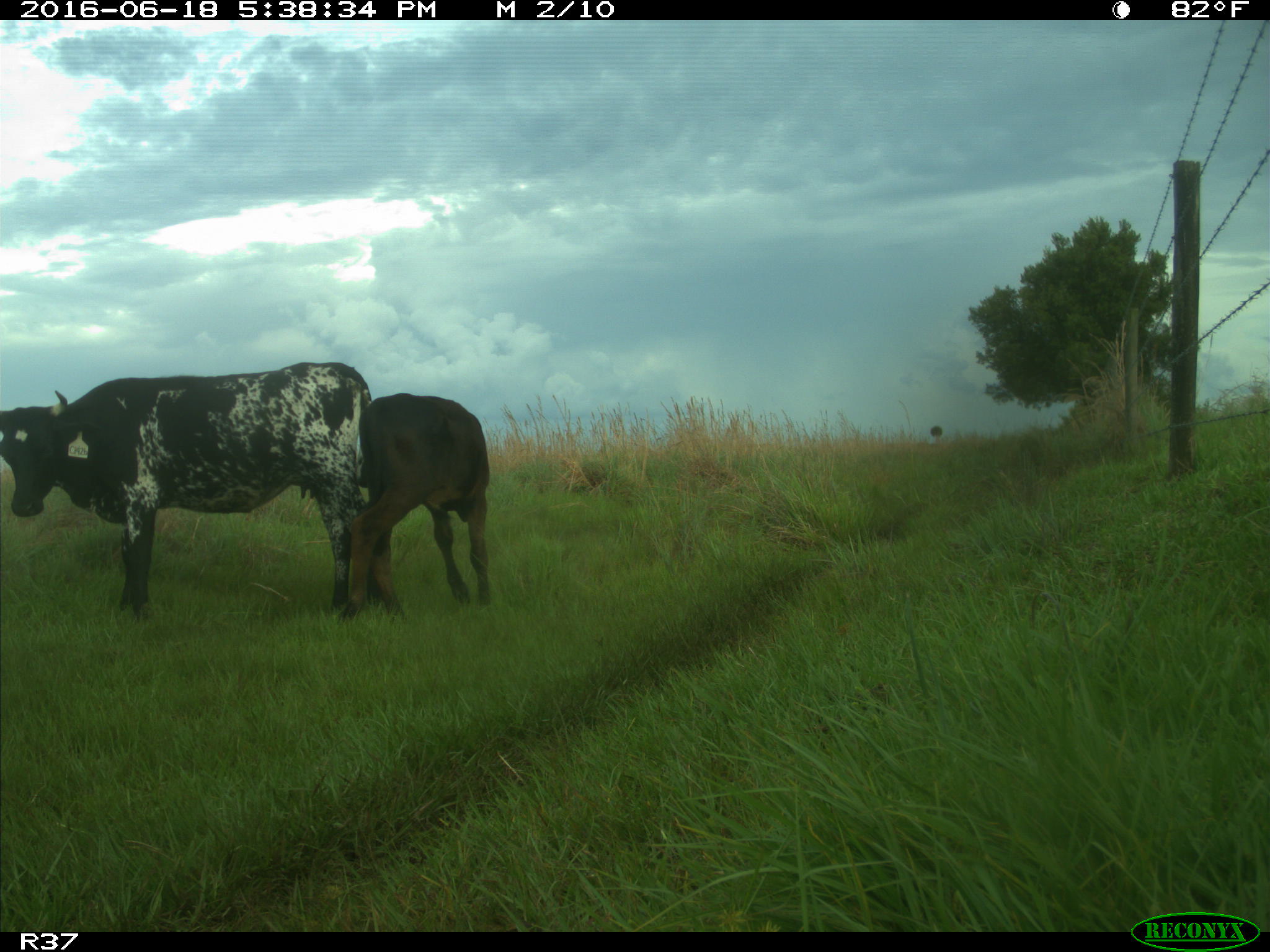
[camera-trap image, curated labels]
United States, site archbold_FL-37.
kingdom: Animalia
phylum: Chordata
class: Mammalia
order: Artiodactyla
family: Bovidae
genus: Bos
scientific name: Bos taurus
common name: domestic cow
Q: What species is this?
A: Bos taurus (domestic cow).